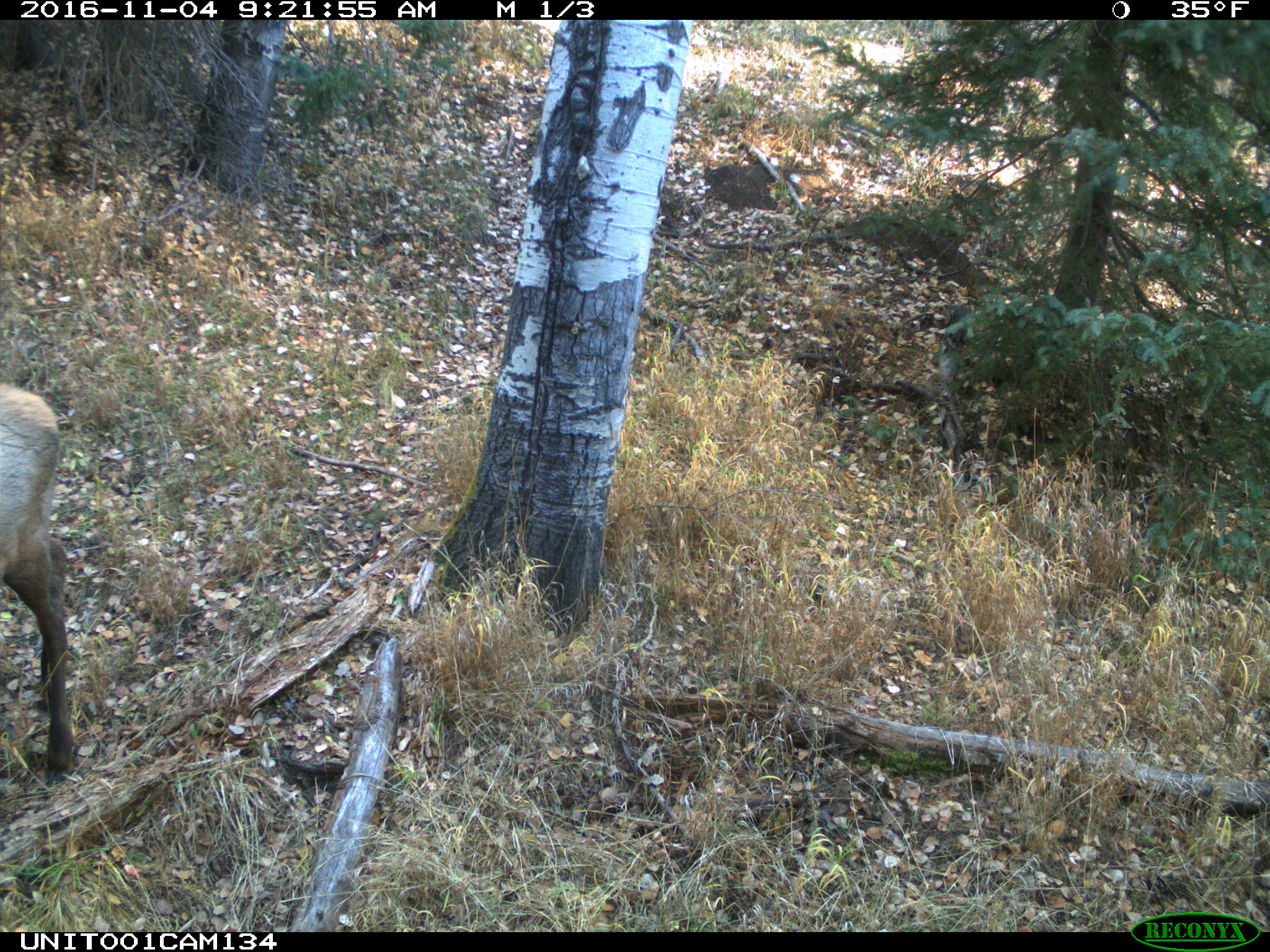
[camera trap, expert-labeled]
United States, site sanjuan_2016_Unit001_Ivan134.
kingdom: Animalia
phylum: Chordata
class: Mammalia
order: Artiodactyla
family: Cervidae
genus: Cervus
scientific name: Cervus elaphus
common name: red deer